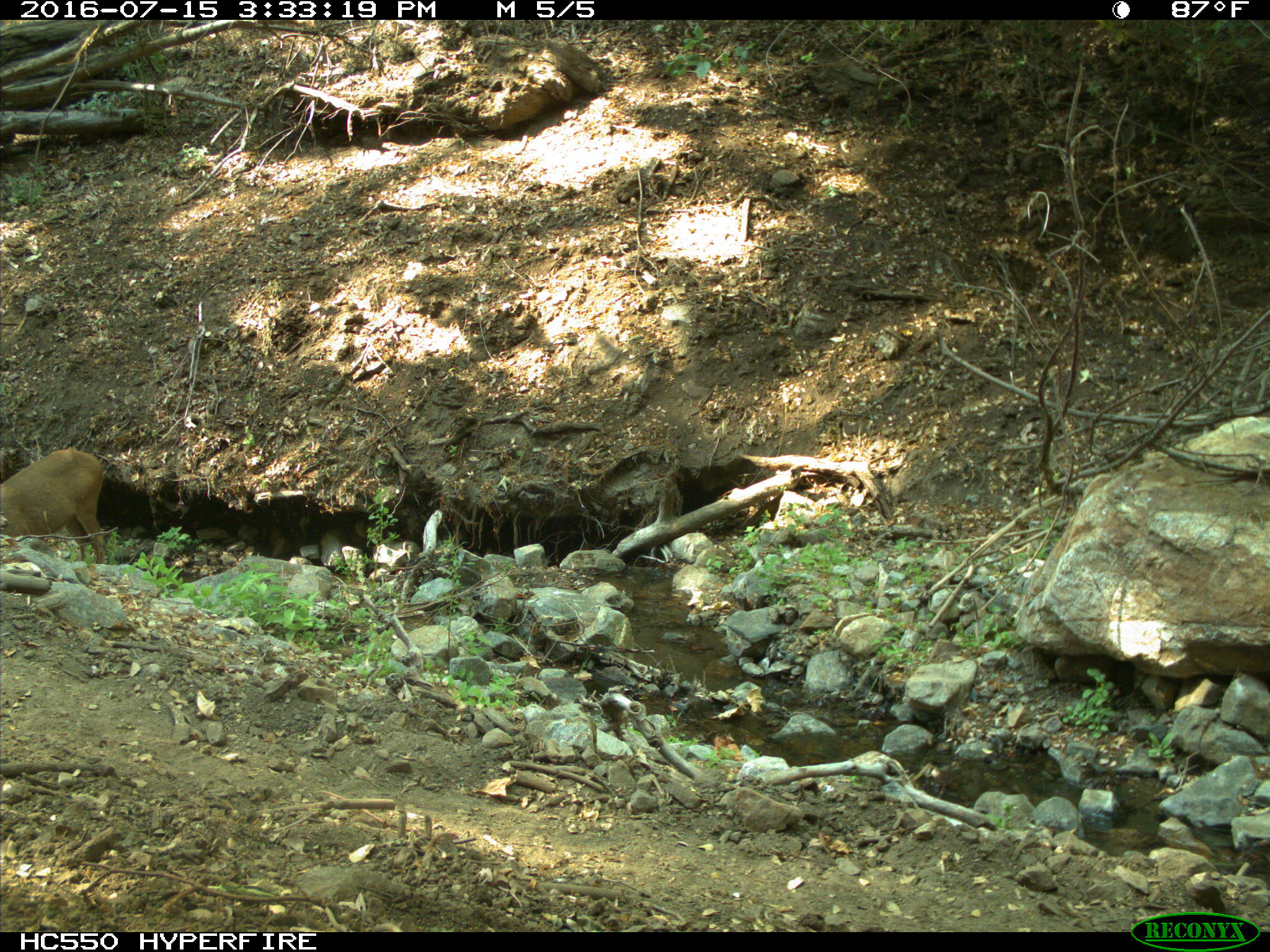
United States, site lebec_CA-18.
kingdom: Animalia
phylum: Chordata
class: Mammalia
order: Artiodactyla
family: Cervidae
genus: Odocoileus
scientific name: Odocoileus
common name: deer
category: unidentified deer